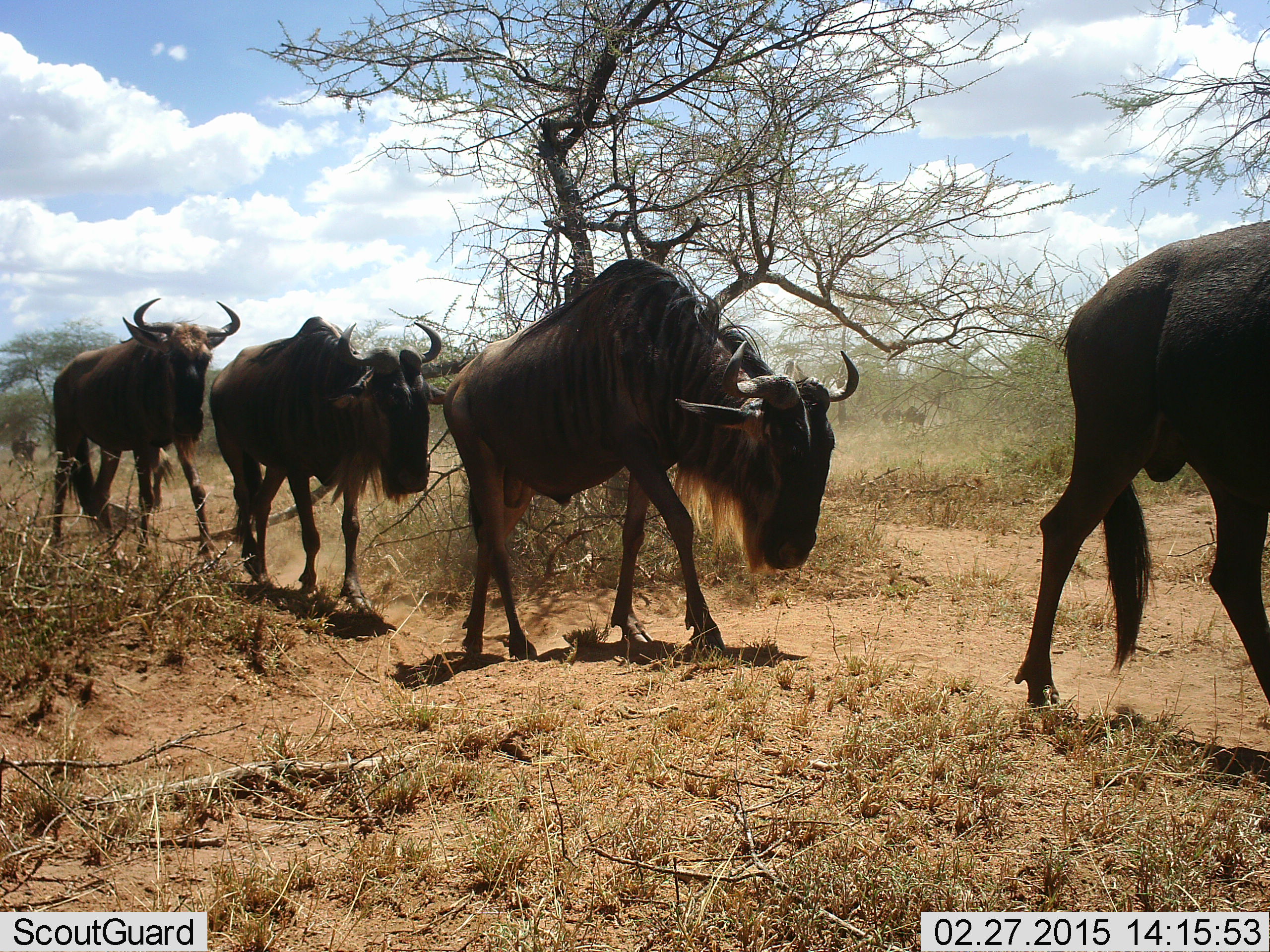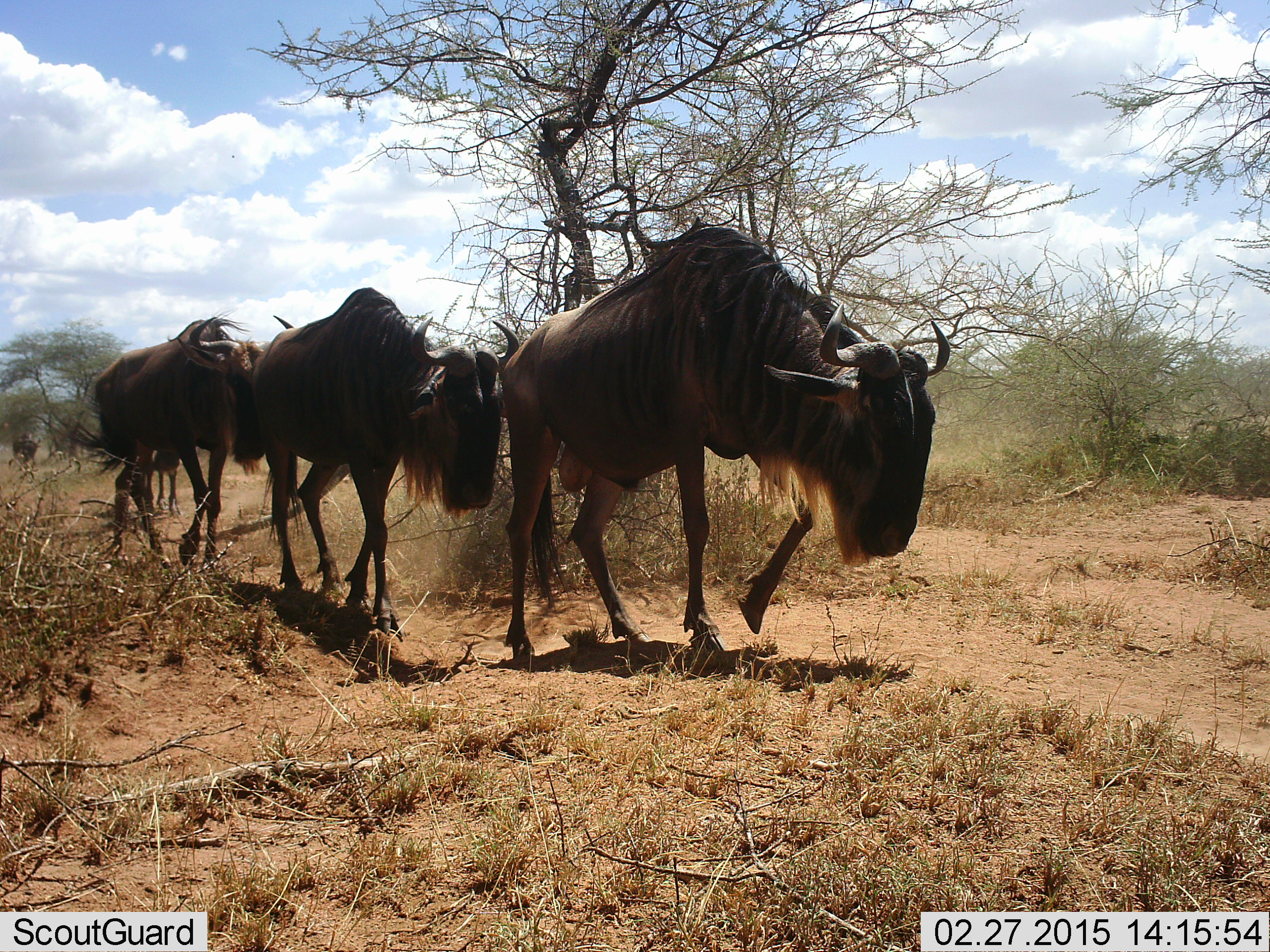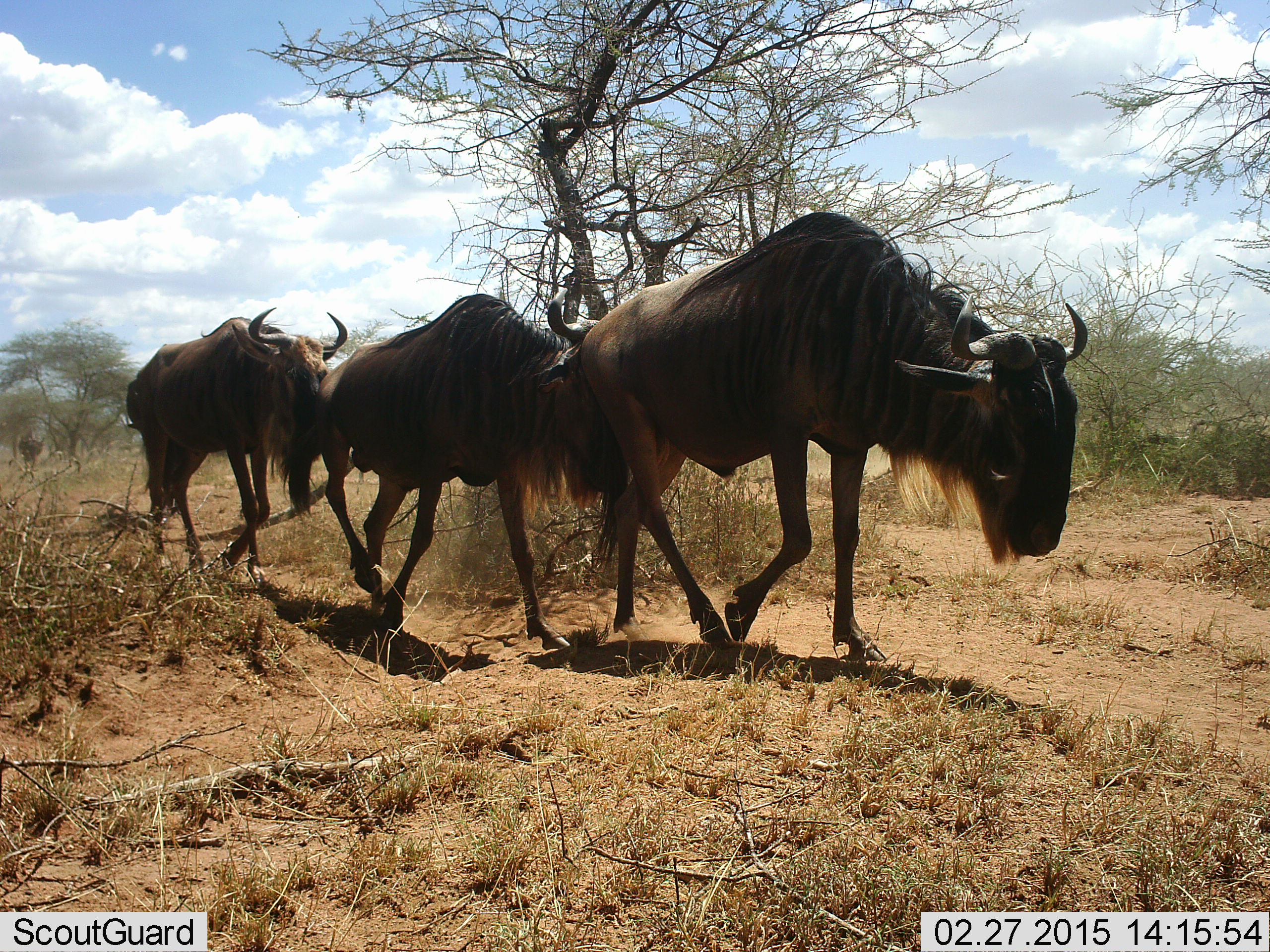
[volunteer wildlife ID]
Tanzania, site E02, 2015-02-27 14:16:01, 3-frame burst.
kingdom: Animalia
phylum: Chordata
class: Mammalia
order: Artiodactyla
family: Bovidae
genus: Connochaetes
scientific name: Connochaetes taurinus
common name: blue wildebeest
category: wildebeest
Wildebeest (blue wildebeest) (Connochaetes taurinus), count 4. Behavior (volunteer vote fractions): standing 10%, resting 0%, moving 100%, interacting 0%. Young present (vote fraction): 10%. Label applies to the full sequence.